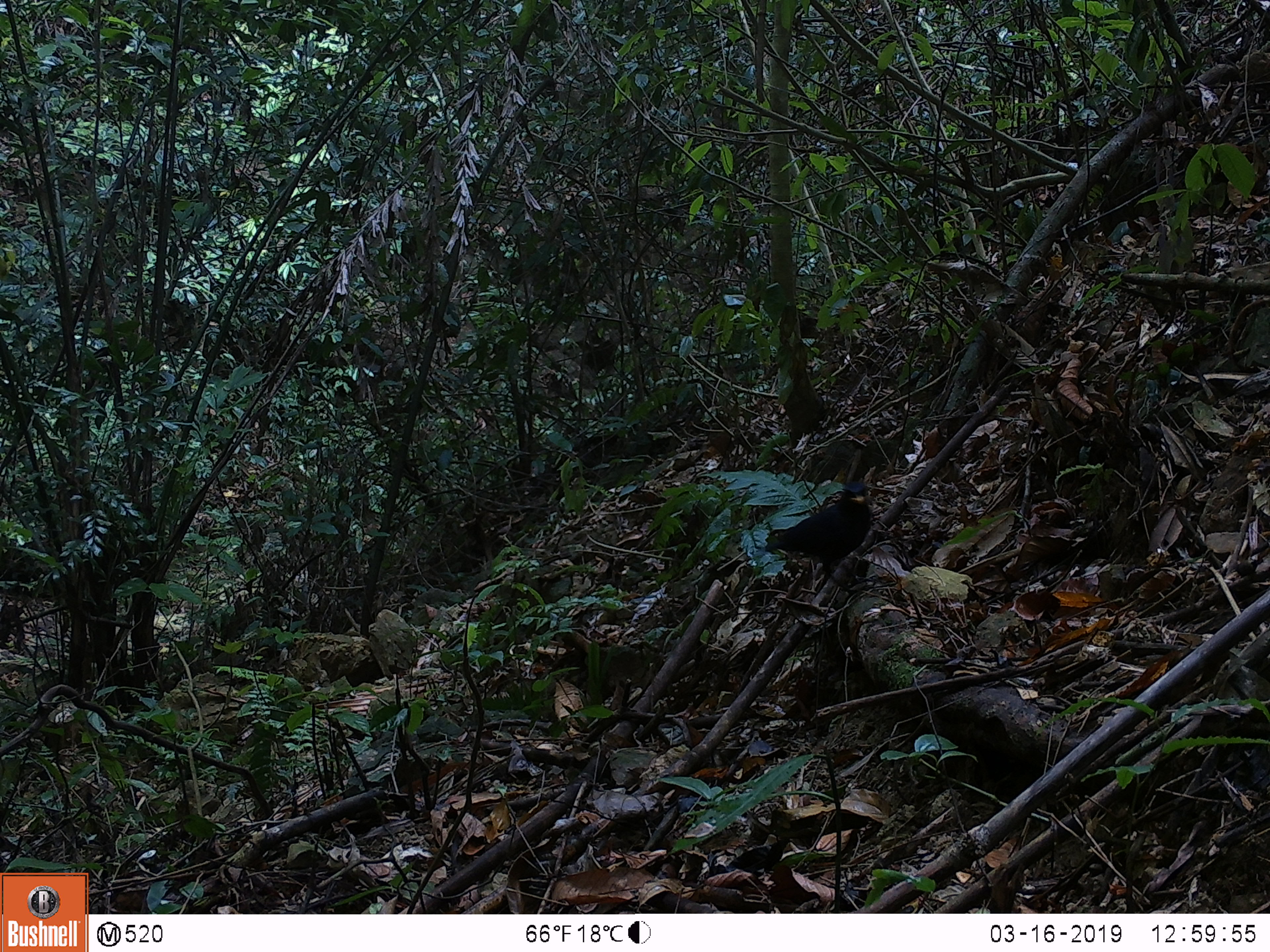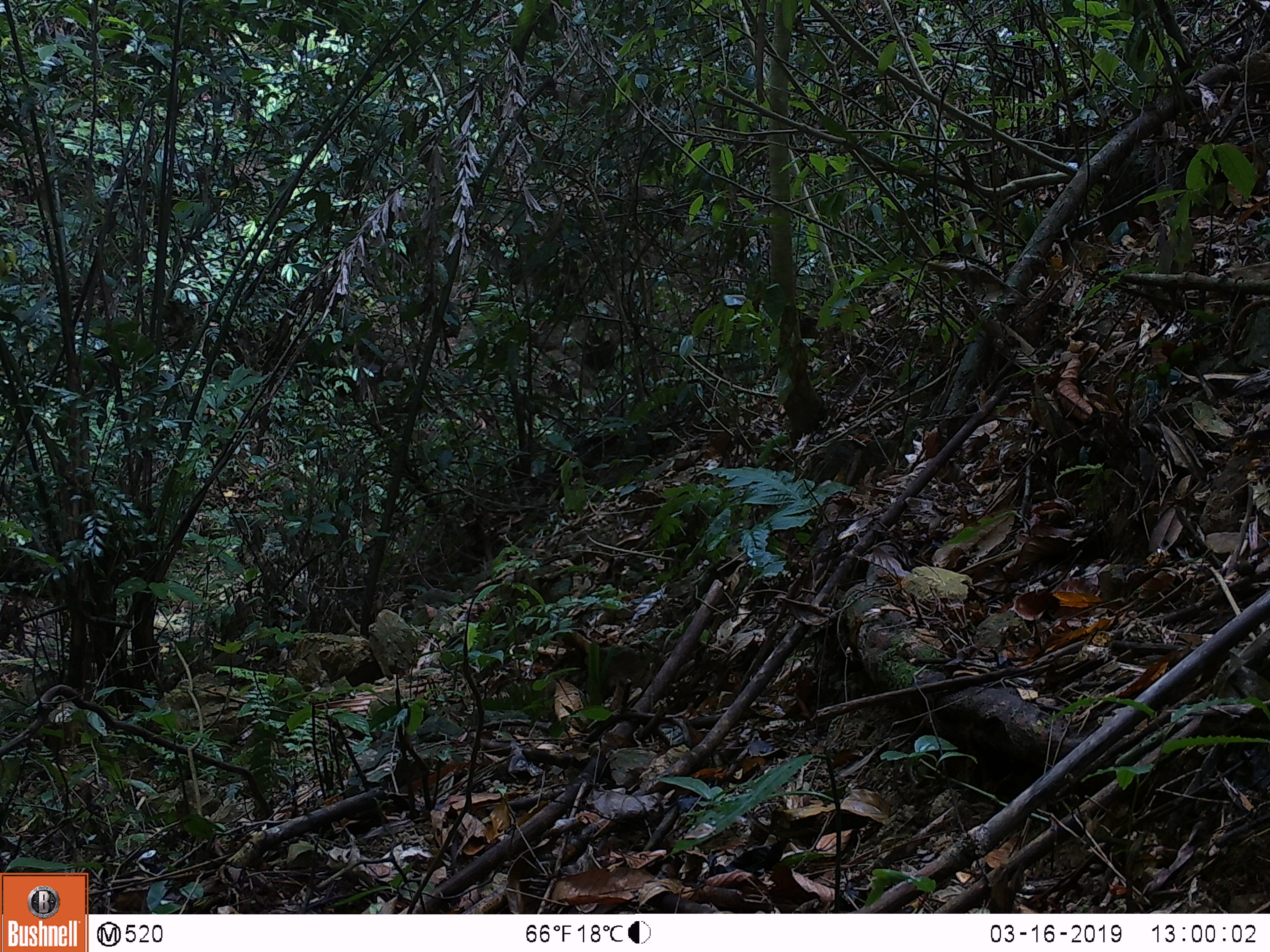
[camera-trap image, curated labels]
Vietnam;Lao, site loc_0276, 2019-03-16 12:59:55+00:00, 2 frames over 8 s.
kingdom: Animalia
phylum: Chordata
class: Aves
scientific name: Aves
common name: bird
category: unidentified bird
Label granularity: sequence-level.